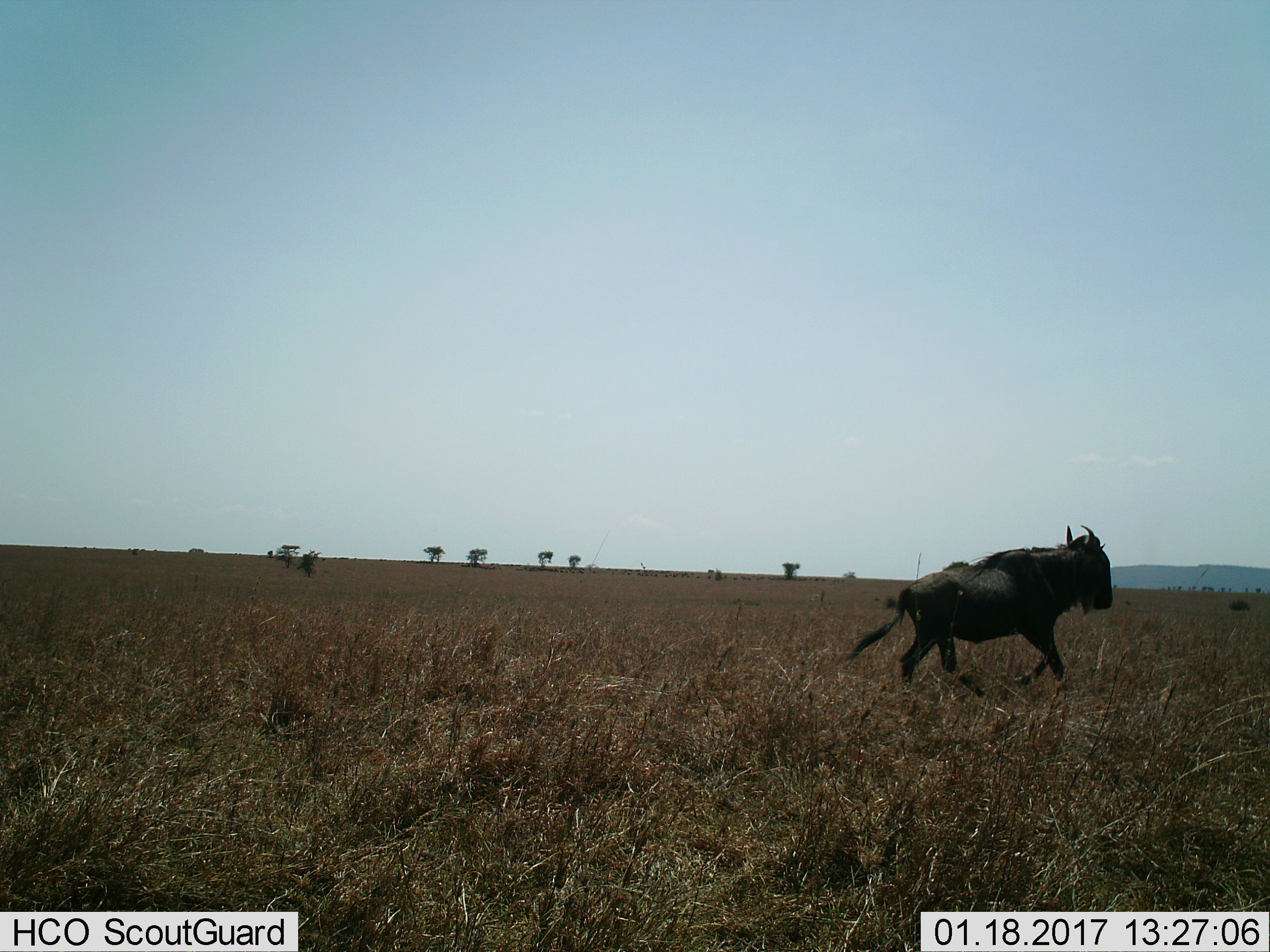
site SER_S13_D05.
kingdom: Animalia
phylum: Chordata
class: Mammalia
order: Artiodactyla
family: Bovidae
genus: Connochaetes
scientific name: Connochaetes taurinus taurinus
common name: blue wildebeest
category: wildebeestblue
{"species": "wildebeestblue (blue wildebeest) (Connochaetes taurinus taurinus)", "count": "1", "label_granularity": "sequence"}